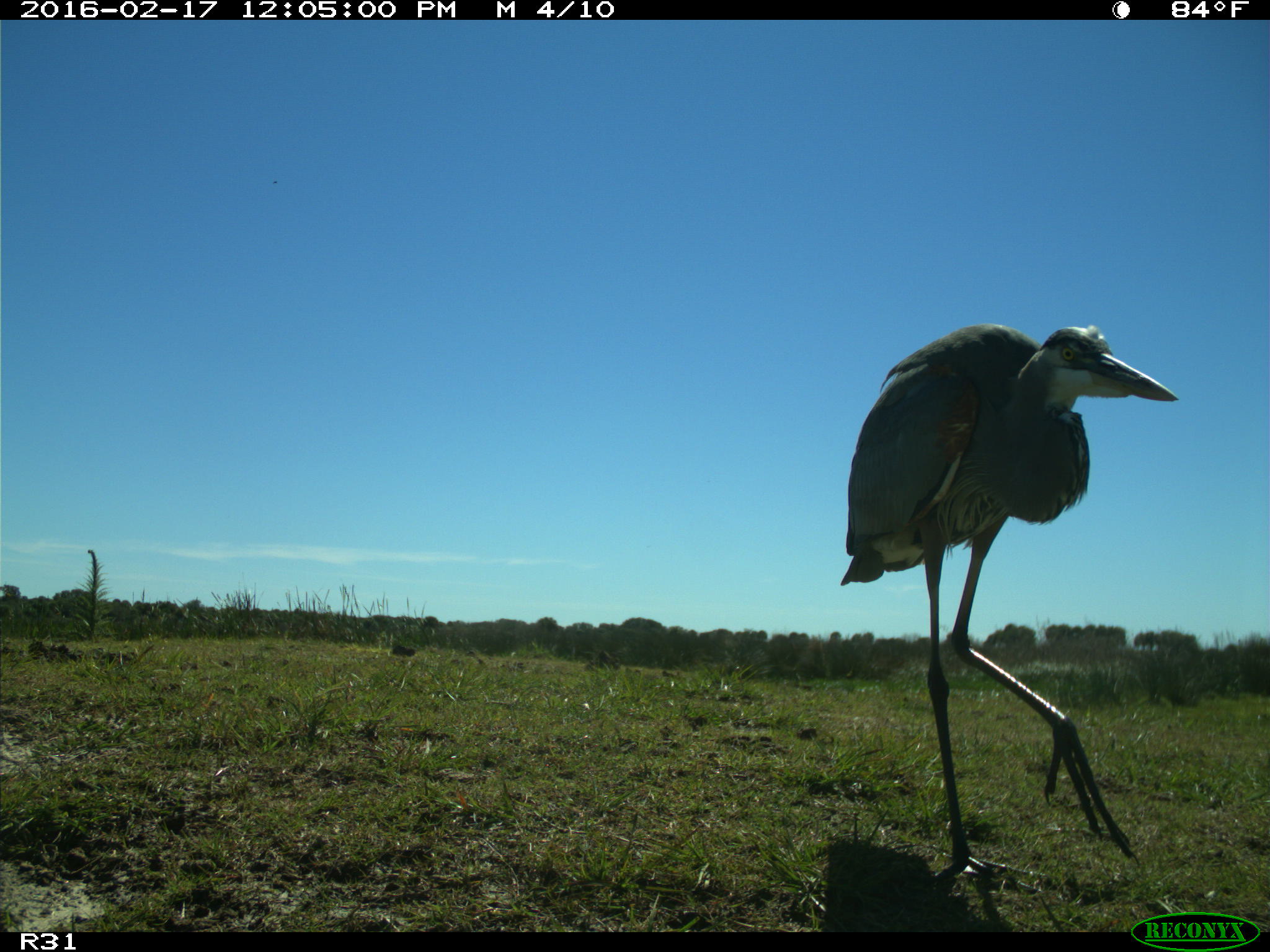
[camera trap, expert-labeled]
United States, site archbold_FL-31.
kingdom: Animalia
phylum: Chordata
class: Aves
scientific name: Aves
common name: birds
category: unidentified bird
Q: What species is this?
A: Unidentified bird (birds) (Aves).